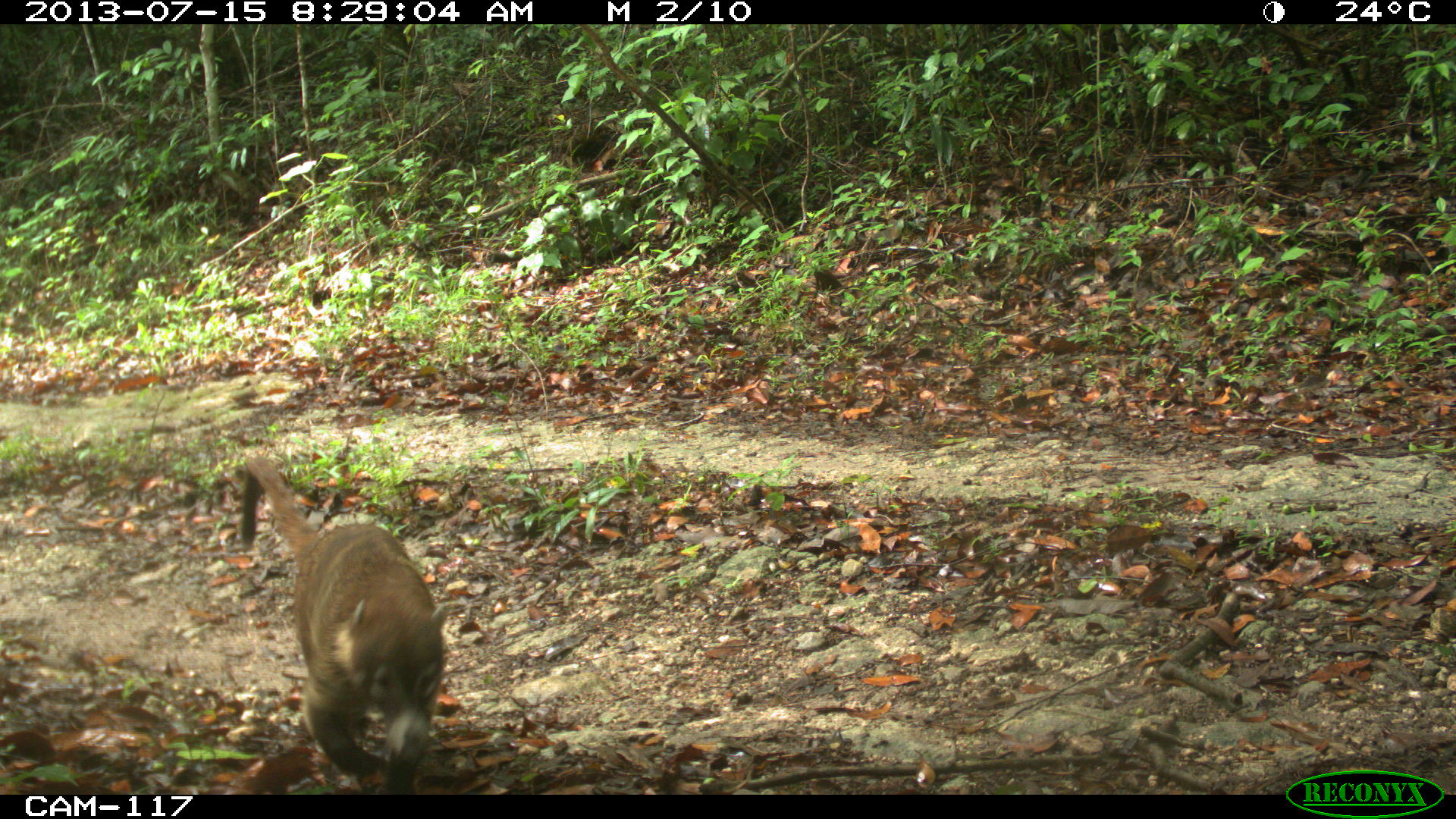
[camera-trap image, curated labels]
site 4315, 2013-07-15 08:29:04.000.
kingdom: Animalia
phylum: Chordata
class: Mammalia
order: Carnivora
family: Procyonidae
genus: Nasua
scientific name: Nasua narica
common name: white-nosed coati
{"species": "Nasua narica (white-nosed coati)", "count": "1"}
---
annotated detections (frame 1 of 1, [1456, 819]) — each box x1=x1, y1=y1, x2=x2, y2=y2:
nasua narica: x1=238, y1=455, x2=448, y2=794